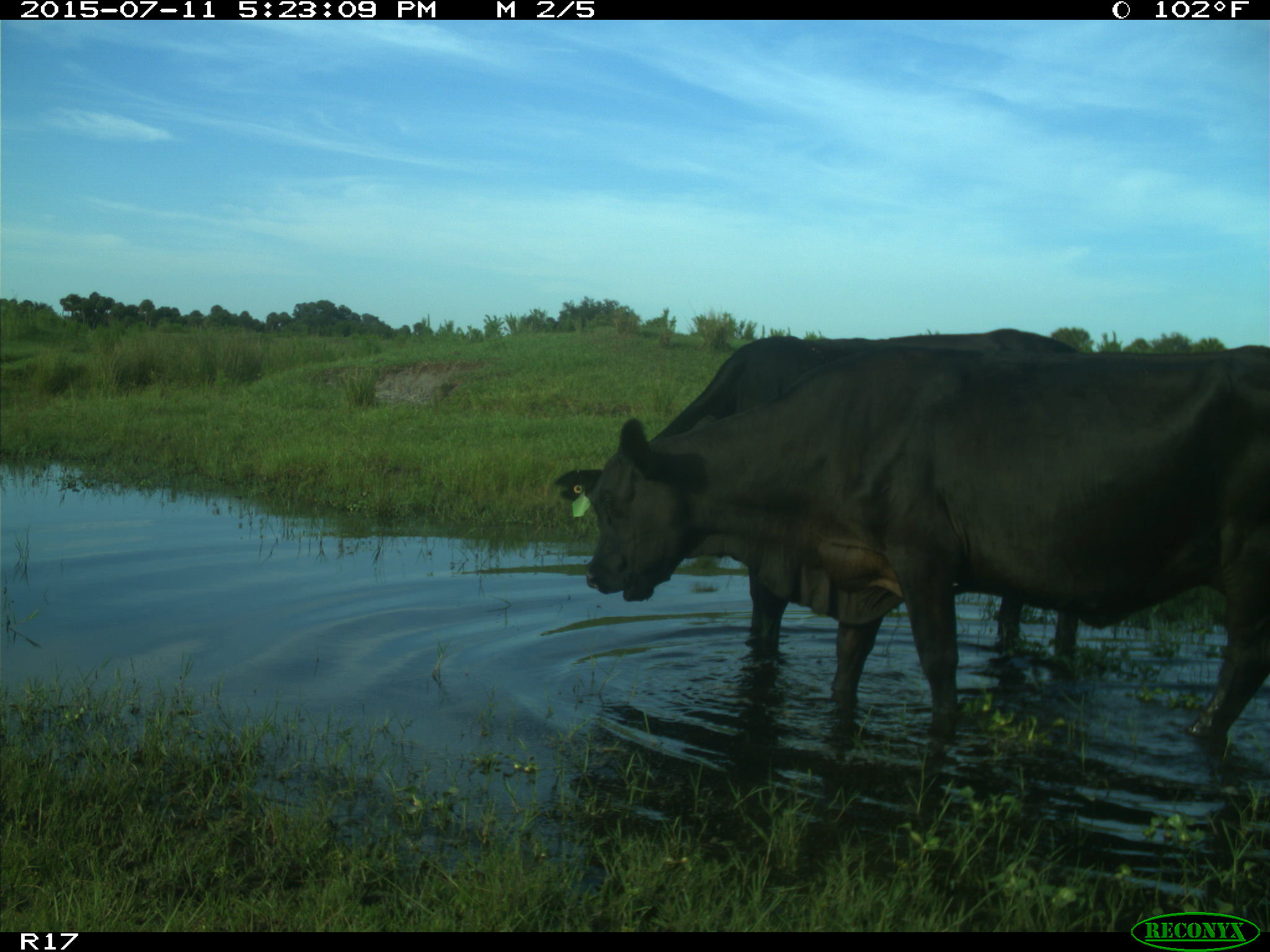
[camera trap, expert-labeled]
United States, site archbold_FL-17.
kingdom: Animalia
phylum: Chordata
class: Mammalia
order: Artiodactyla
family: Bovidae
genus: Bos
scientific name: Bos taurus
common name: domestic cow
Bos taurus (domestic cow).